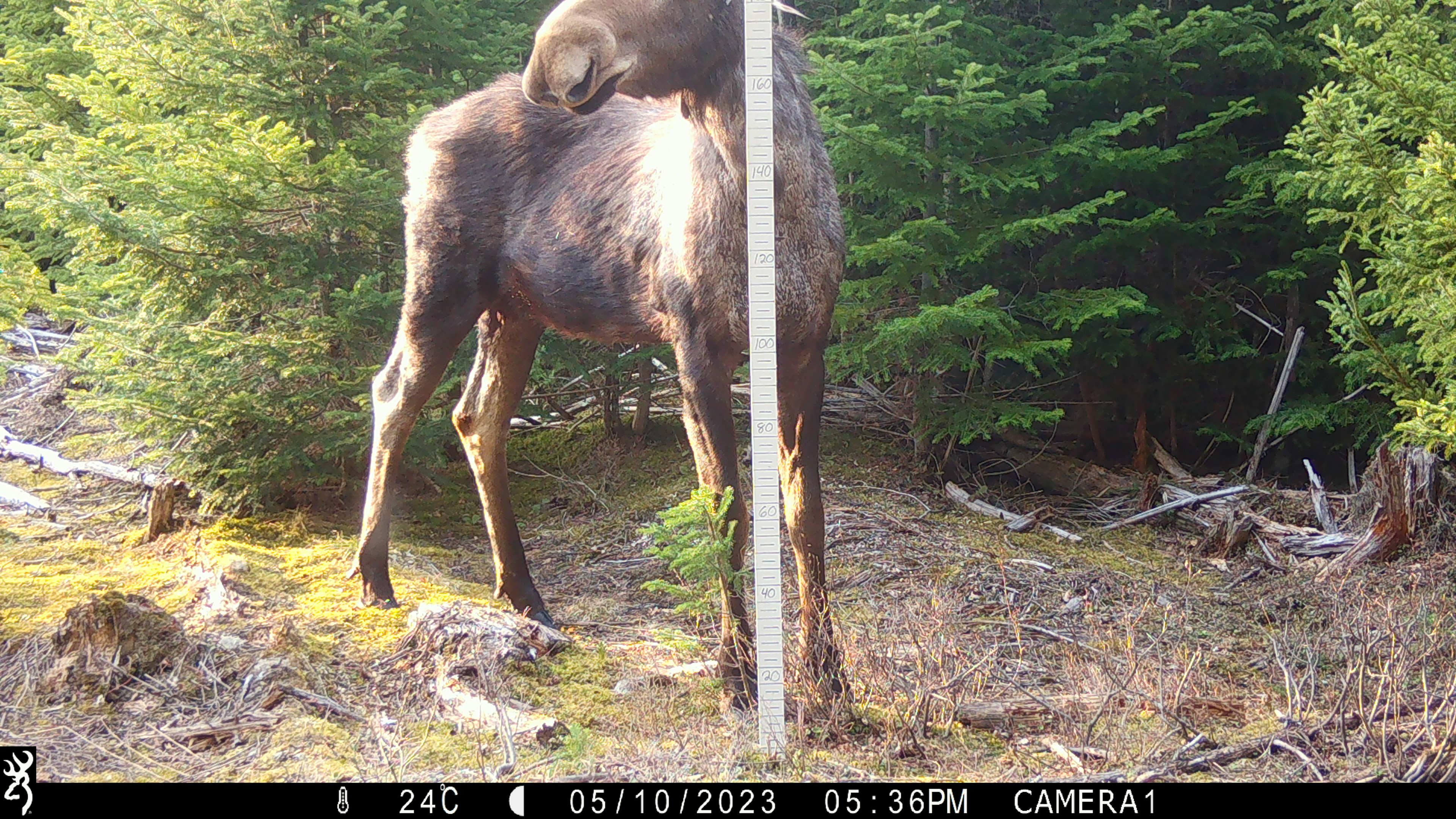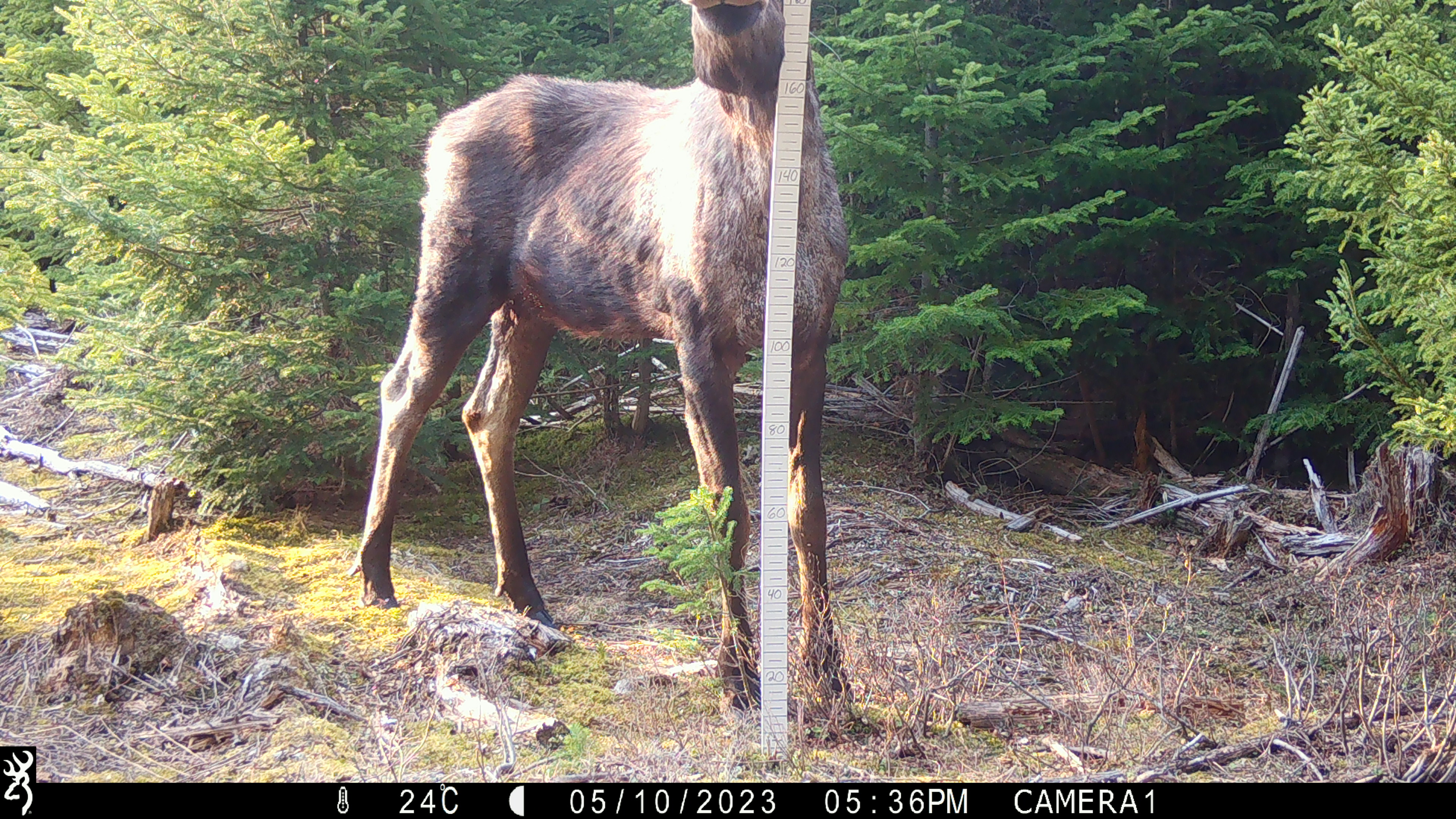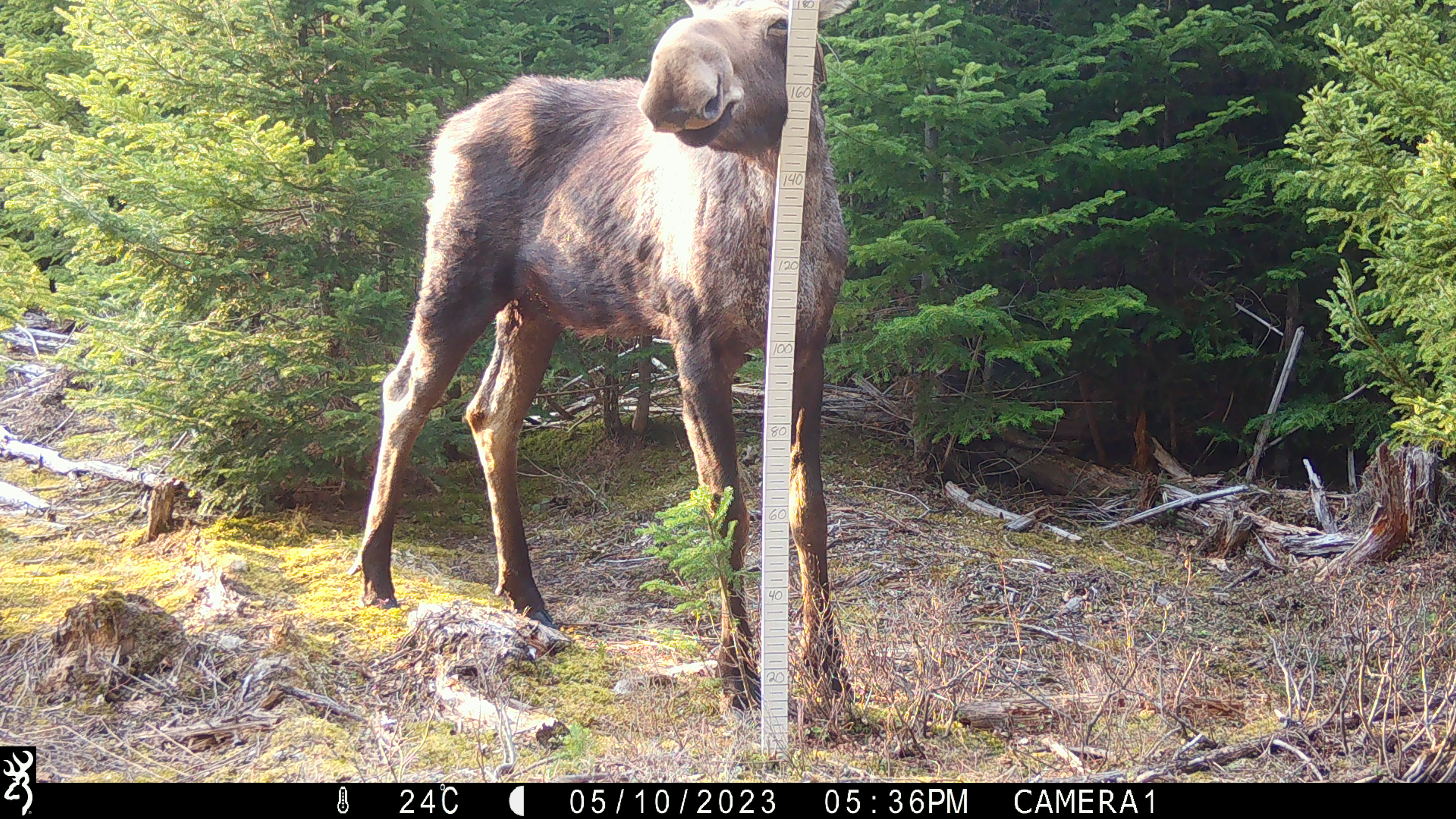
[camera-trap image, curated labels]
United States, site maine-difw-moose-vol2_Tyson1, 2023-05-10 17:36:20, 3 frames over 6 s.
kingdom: Animalia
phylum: Chordata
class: Mammalia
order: Artiodactyla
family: Cervidae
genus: Alces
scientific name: Alces alces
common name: moose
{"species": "moose (Alces alces)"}